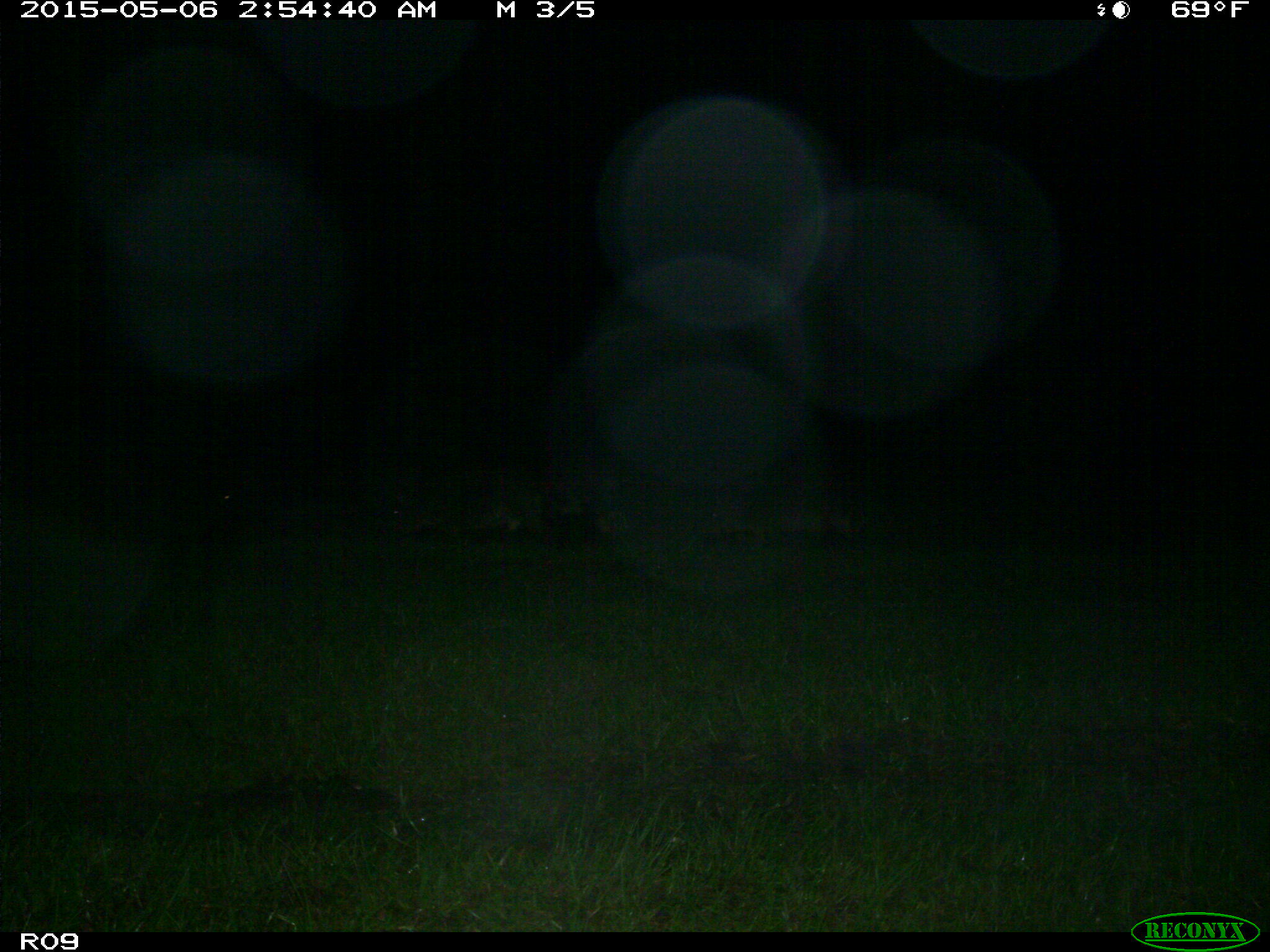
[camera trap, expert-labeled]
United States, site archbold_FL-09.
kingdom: Animalia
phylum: Chordata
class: Mammalia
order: Artiodactyla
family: Suidae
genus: Sus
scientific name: Sus scrofa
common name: wild boar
Sus scrofa (wild boar).